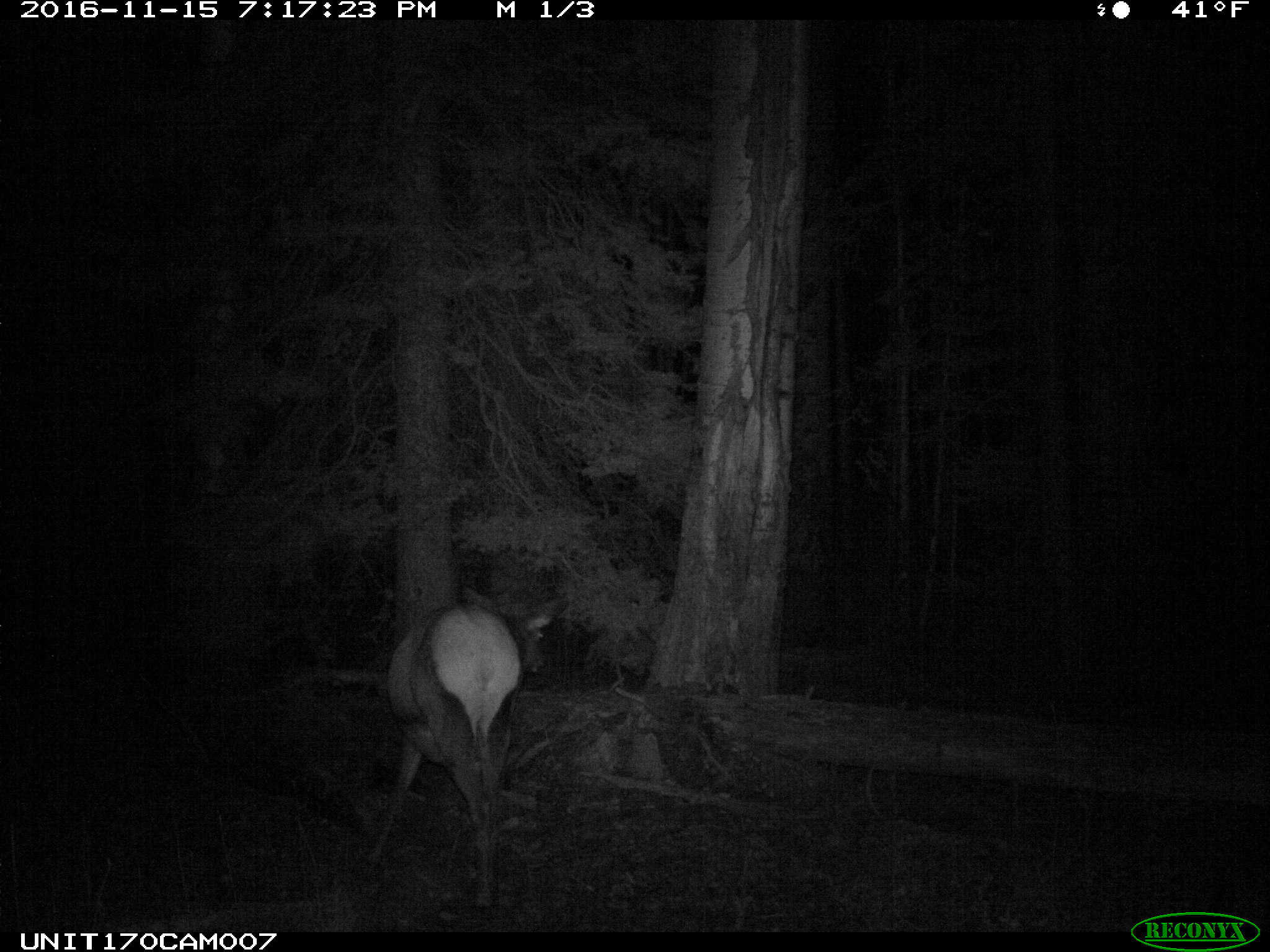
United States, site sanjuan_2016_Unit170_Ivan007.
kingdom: Animalia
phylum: Chordata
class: Mammalia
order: Artiodactyla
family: Cervidae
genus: Cervus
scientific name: Cervus elaphus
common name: red deer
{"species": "Cervus elaphus (red deer)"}